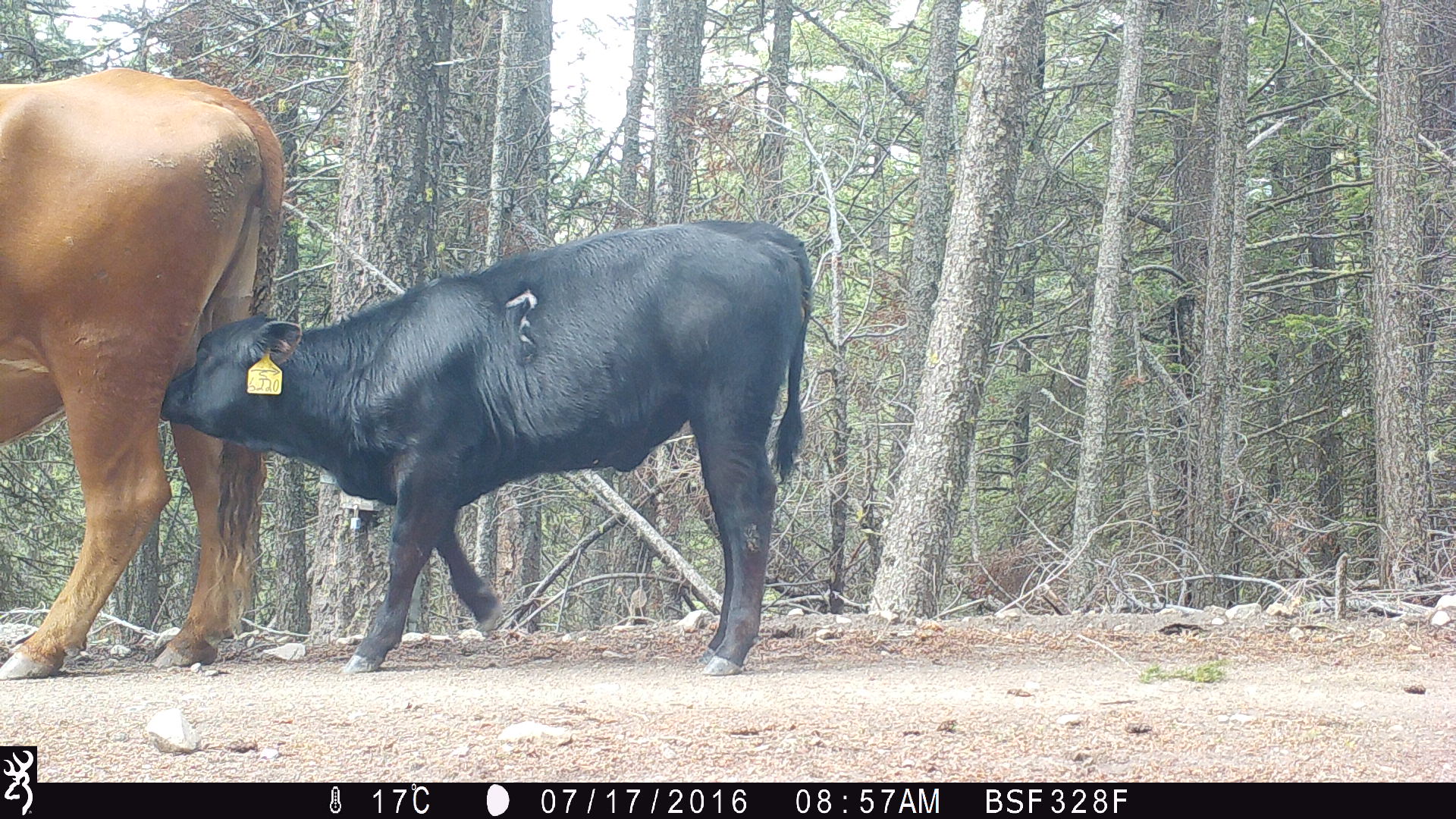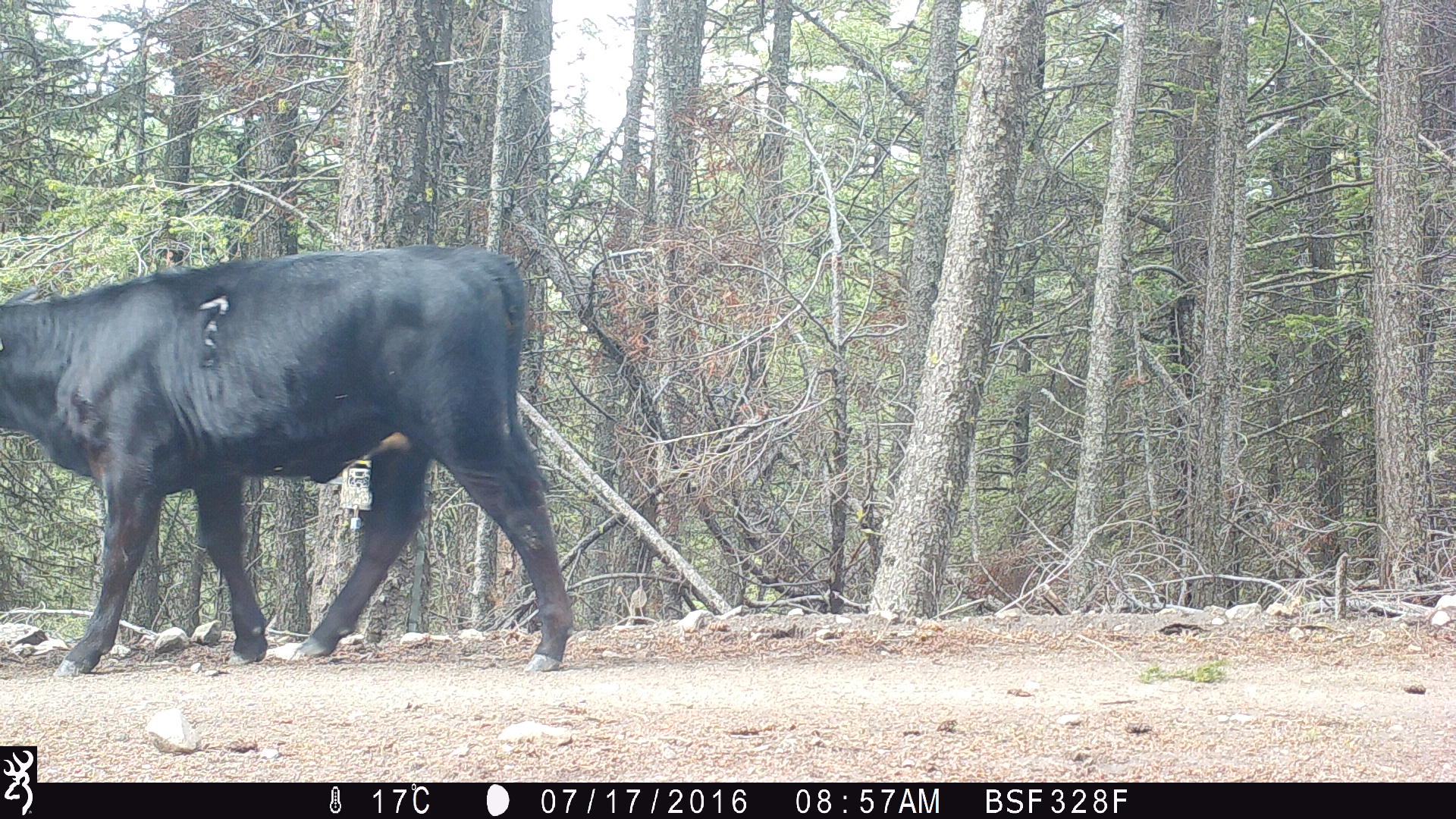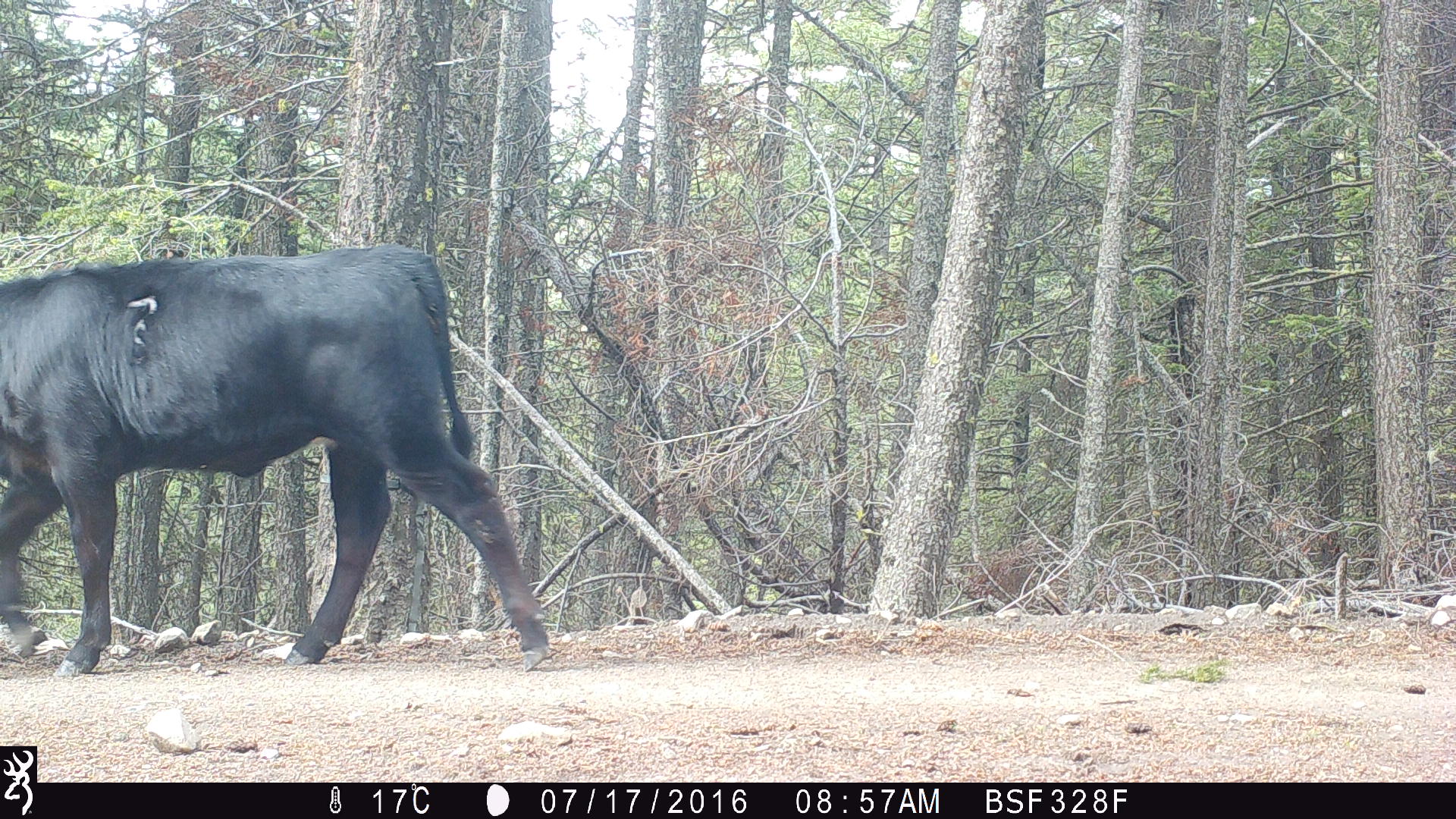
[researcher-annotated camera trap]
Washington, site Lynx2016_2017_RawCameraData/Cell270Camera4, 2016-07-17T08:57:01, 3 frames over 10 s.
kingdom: Animalia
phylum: Chordata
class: Mammalia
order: Artiodactyla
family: Bovidae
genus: Bos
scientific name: Bos taurus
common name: domestic cattle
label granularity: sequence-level